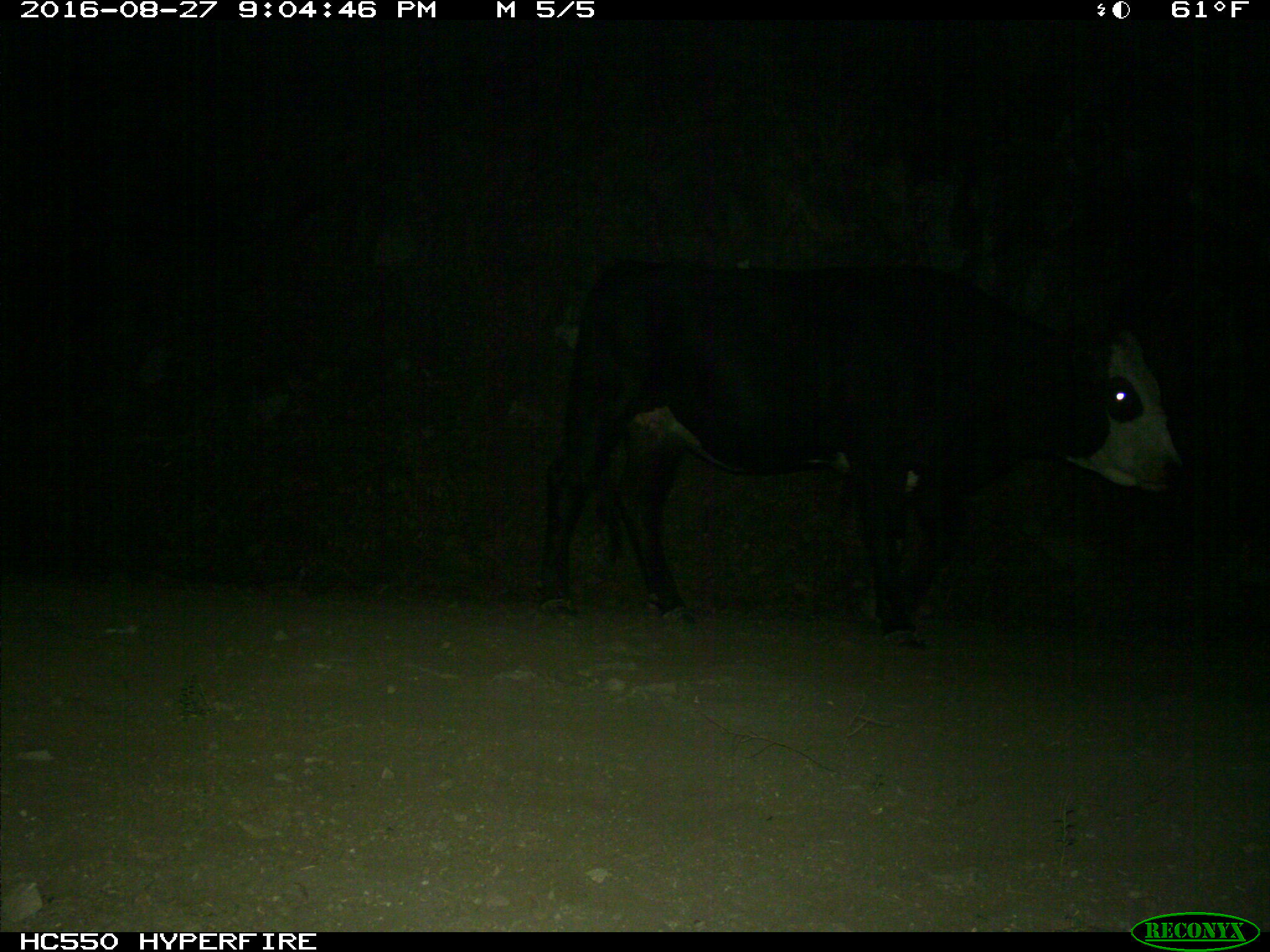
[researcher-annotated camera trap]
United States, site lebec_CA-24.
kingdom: Animalia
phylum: Chordata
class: Mammalia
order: Artiodactyla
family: Bovidae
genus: Bos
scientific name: Bos taurus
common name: domestic cow